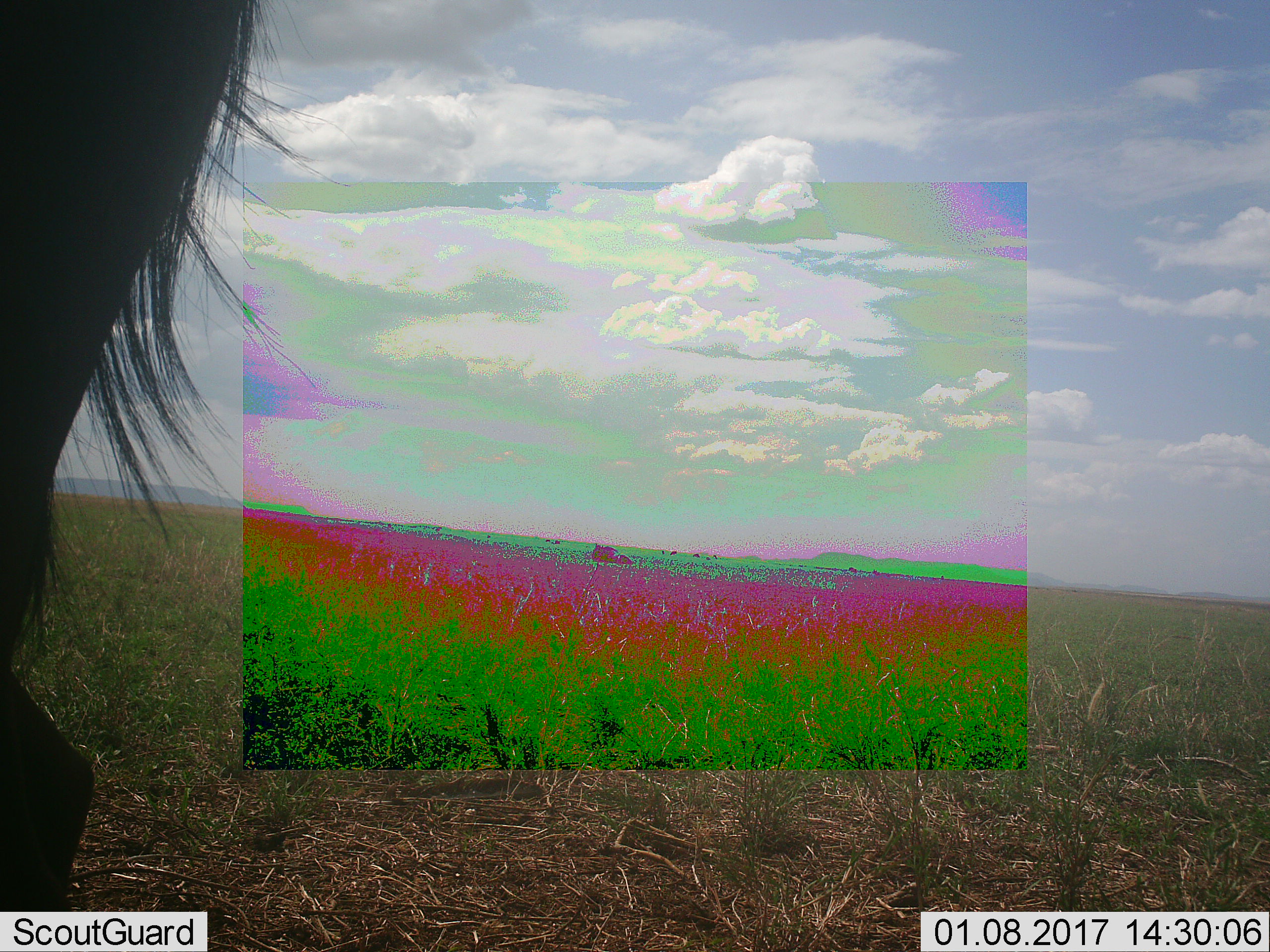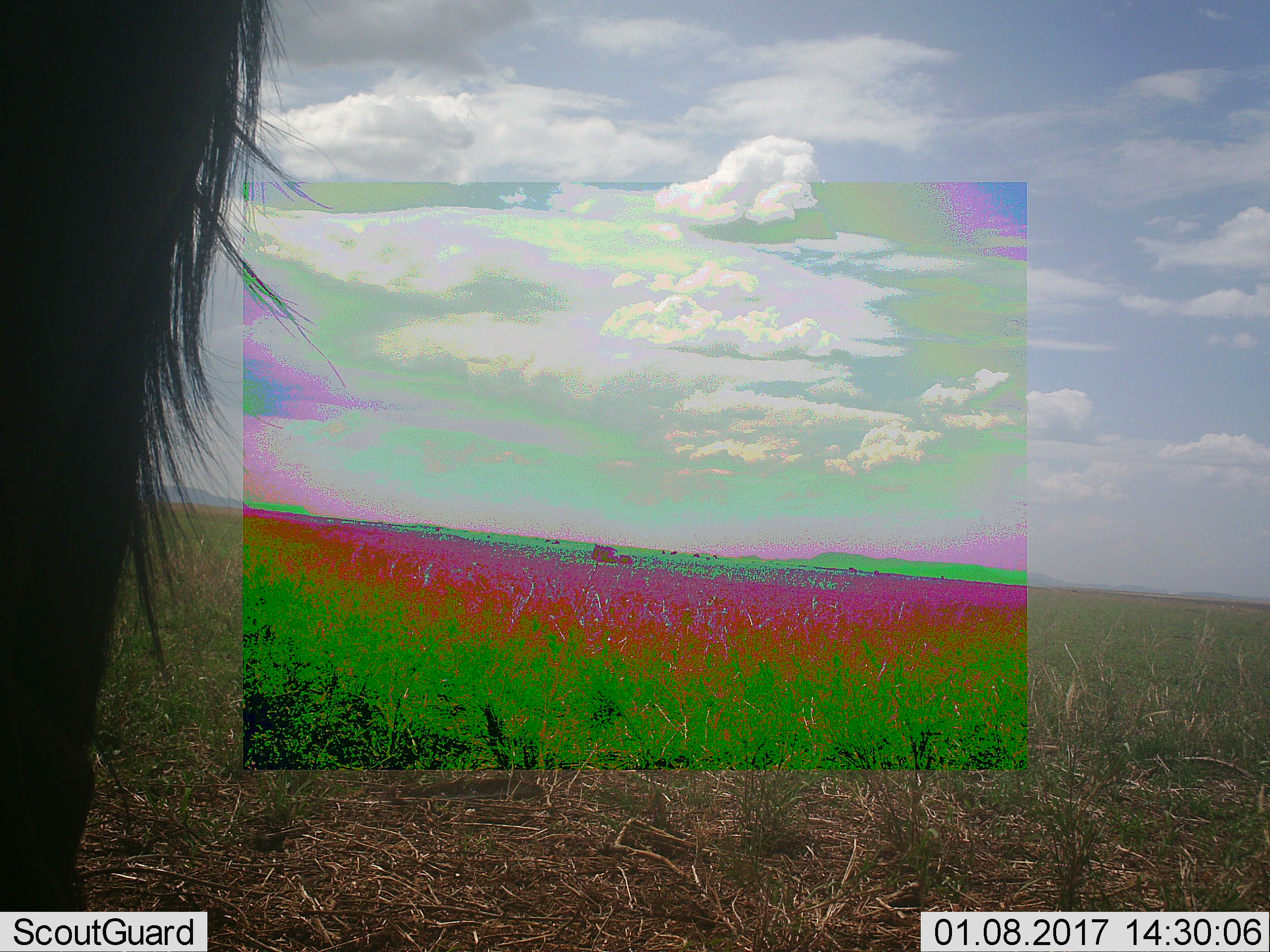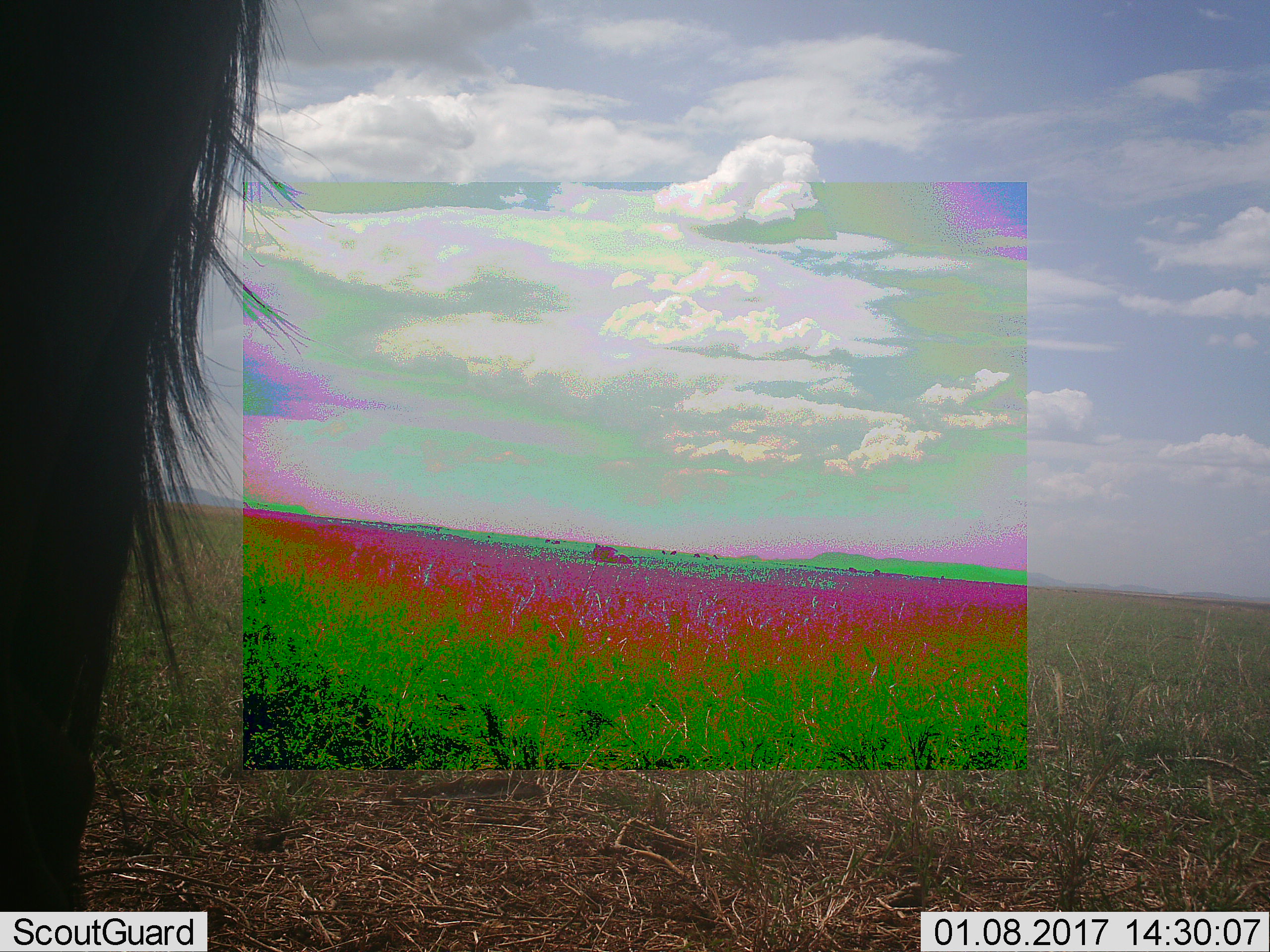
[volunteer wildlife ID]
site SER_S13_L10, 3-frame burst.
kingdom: Animalia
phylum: Chordata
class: Mammalia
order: Artiodactyla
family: Bovidae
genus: Connochaetes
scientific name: Connochaetes taurinus taurinus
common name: blue wildebeest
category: wildebeestblue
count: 2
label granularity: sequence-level